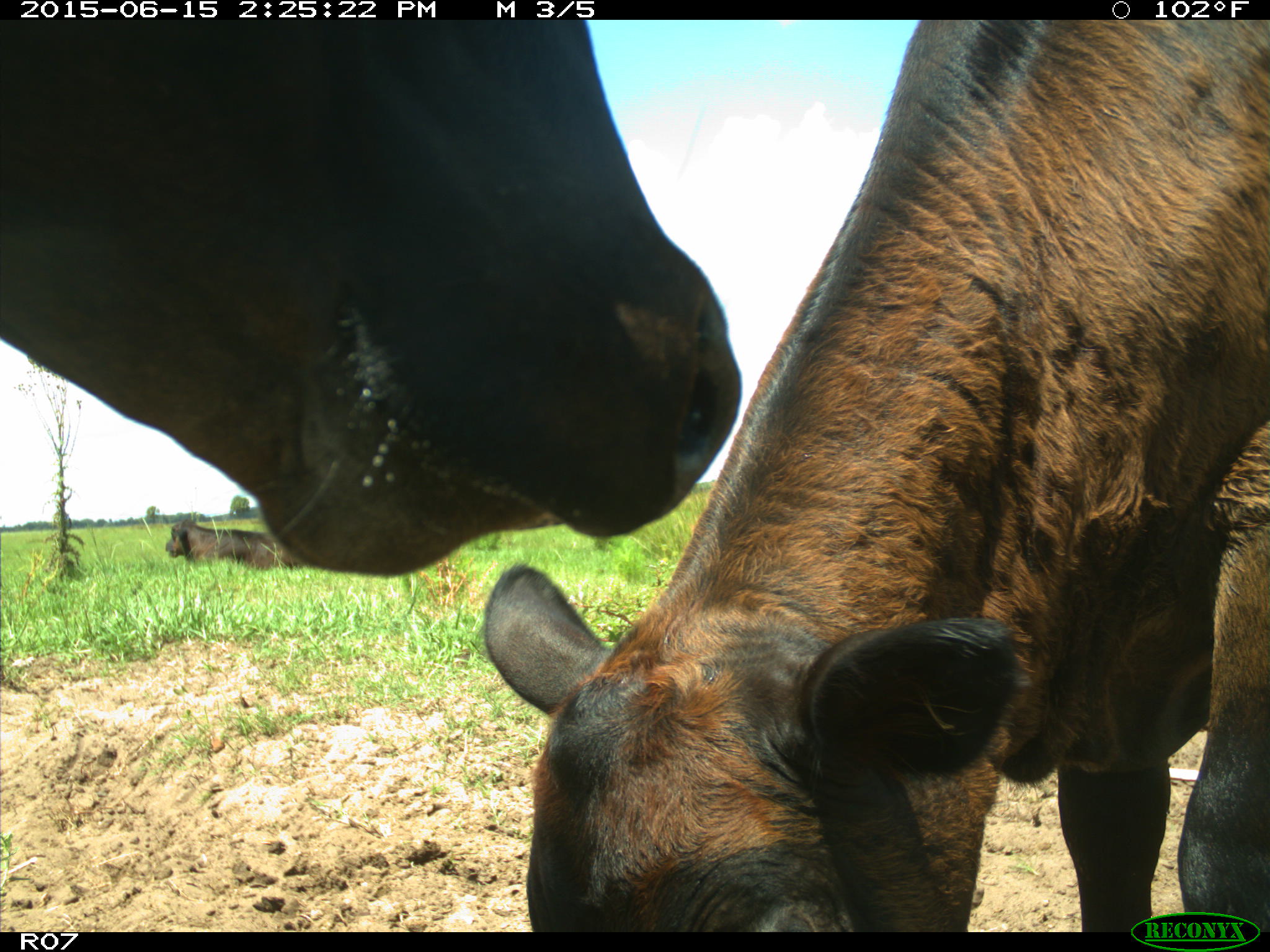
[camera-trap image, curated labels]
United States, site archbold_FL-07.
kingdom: Animalia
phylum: Chordata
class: Mammalia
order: Artiodactyla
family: Bovidae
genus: Bos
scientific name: Bos taurus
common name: domestic cow